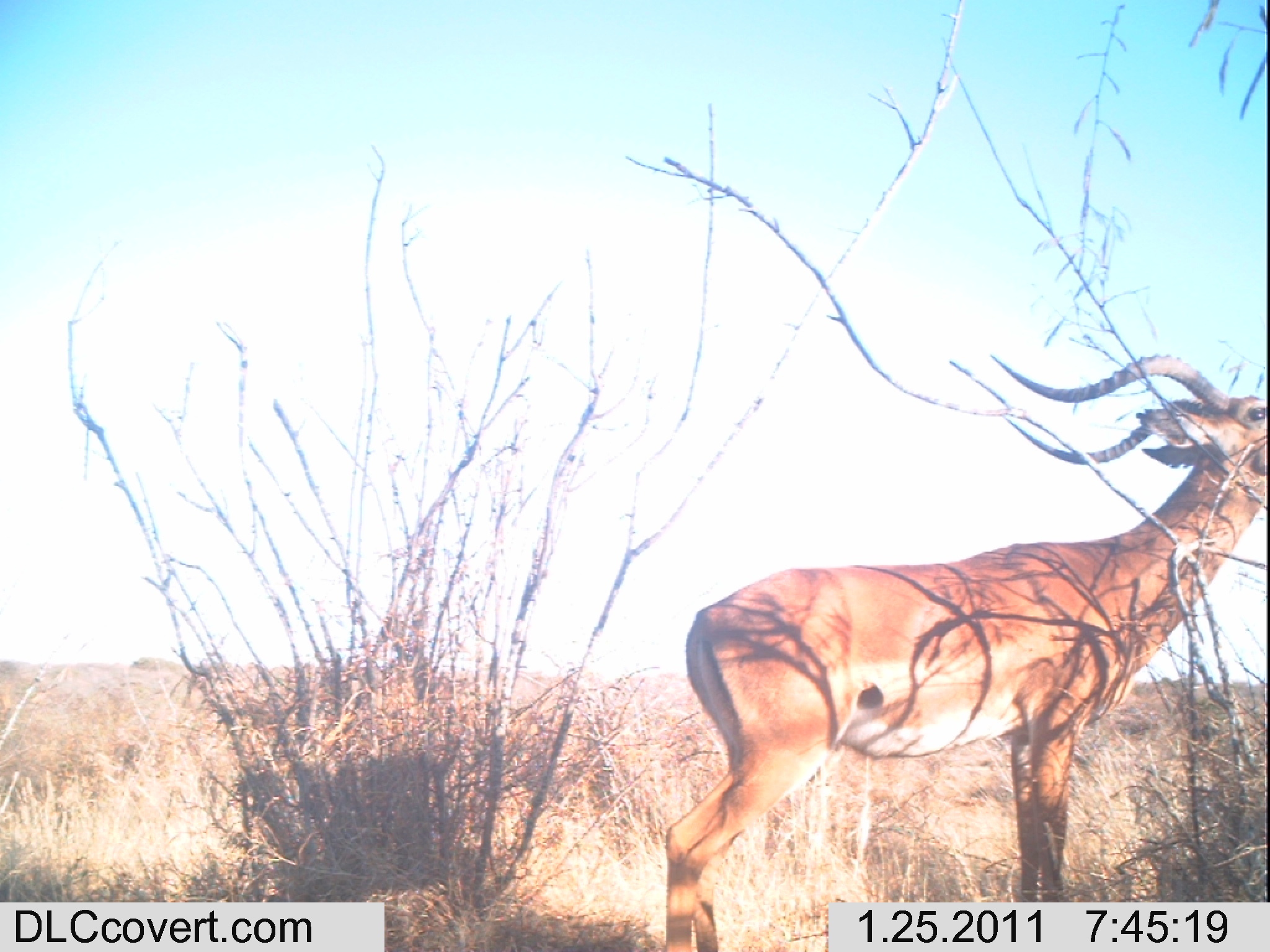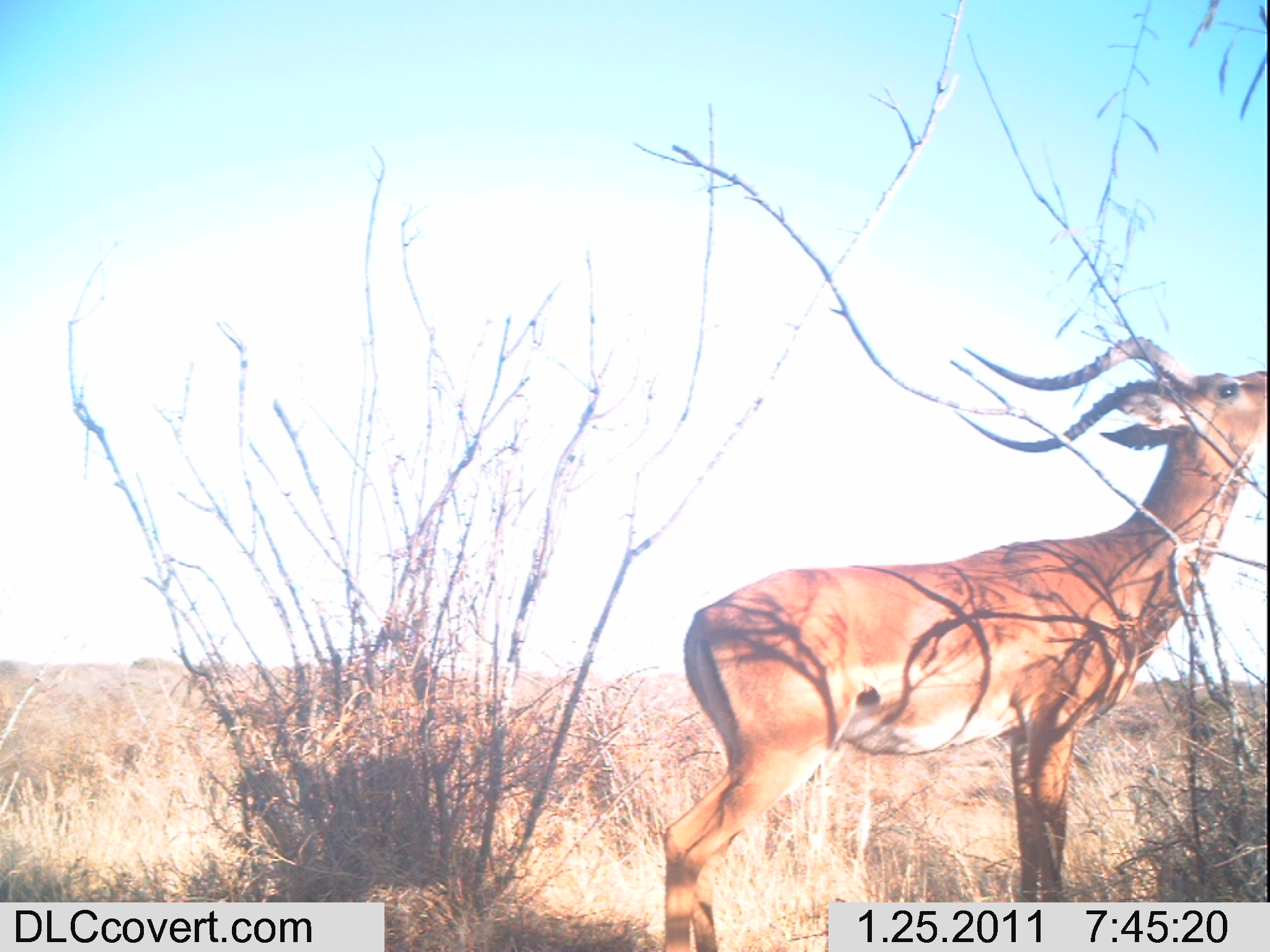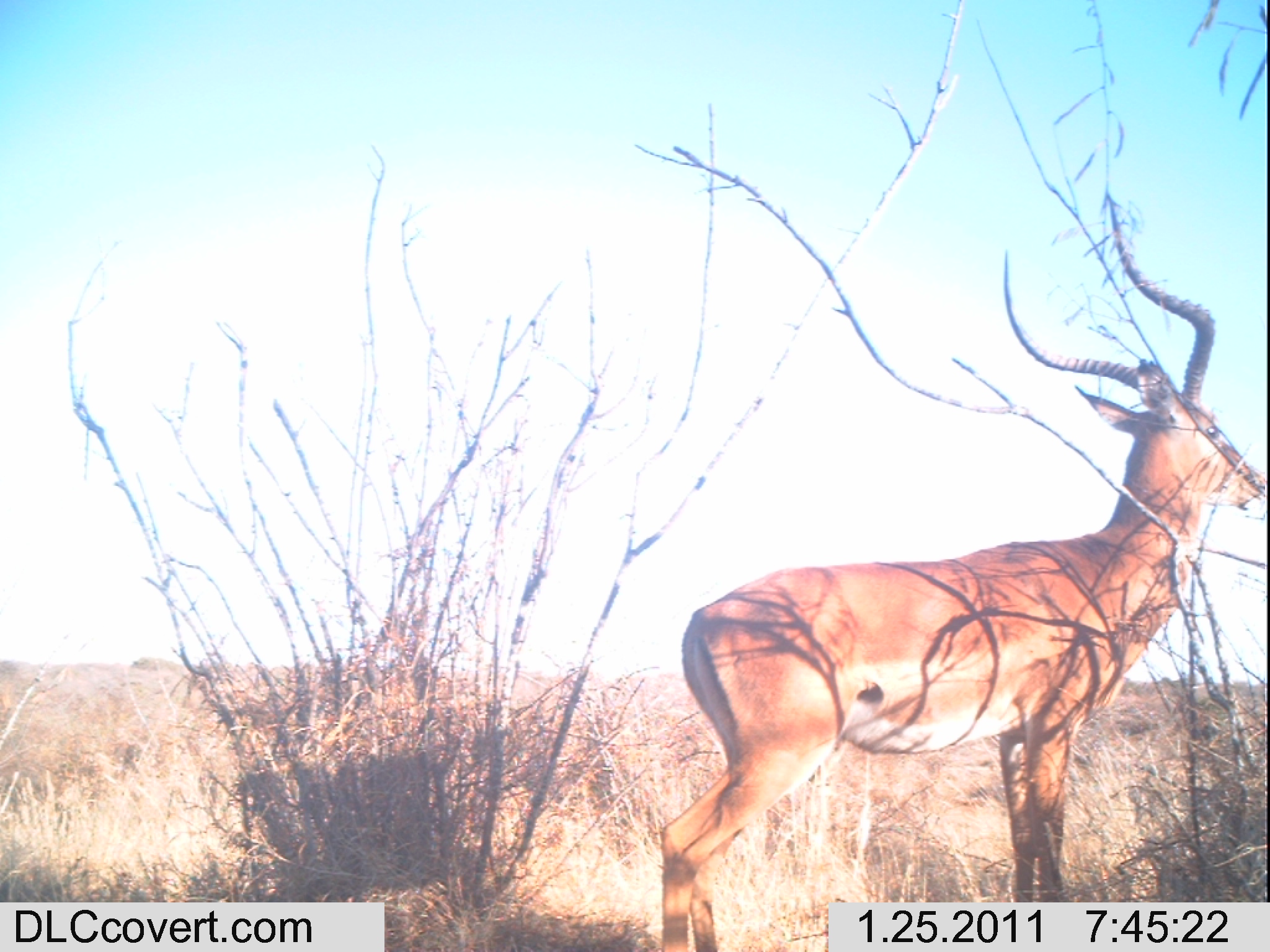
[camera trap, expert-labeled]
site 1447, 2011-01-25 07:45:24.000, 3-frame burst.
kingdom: Animalia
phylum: Chordata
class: Mammalia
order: Artiodactyla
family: Bovidae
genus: Aepyceros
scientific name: Aepyceros melampus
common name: impala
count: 1